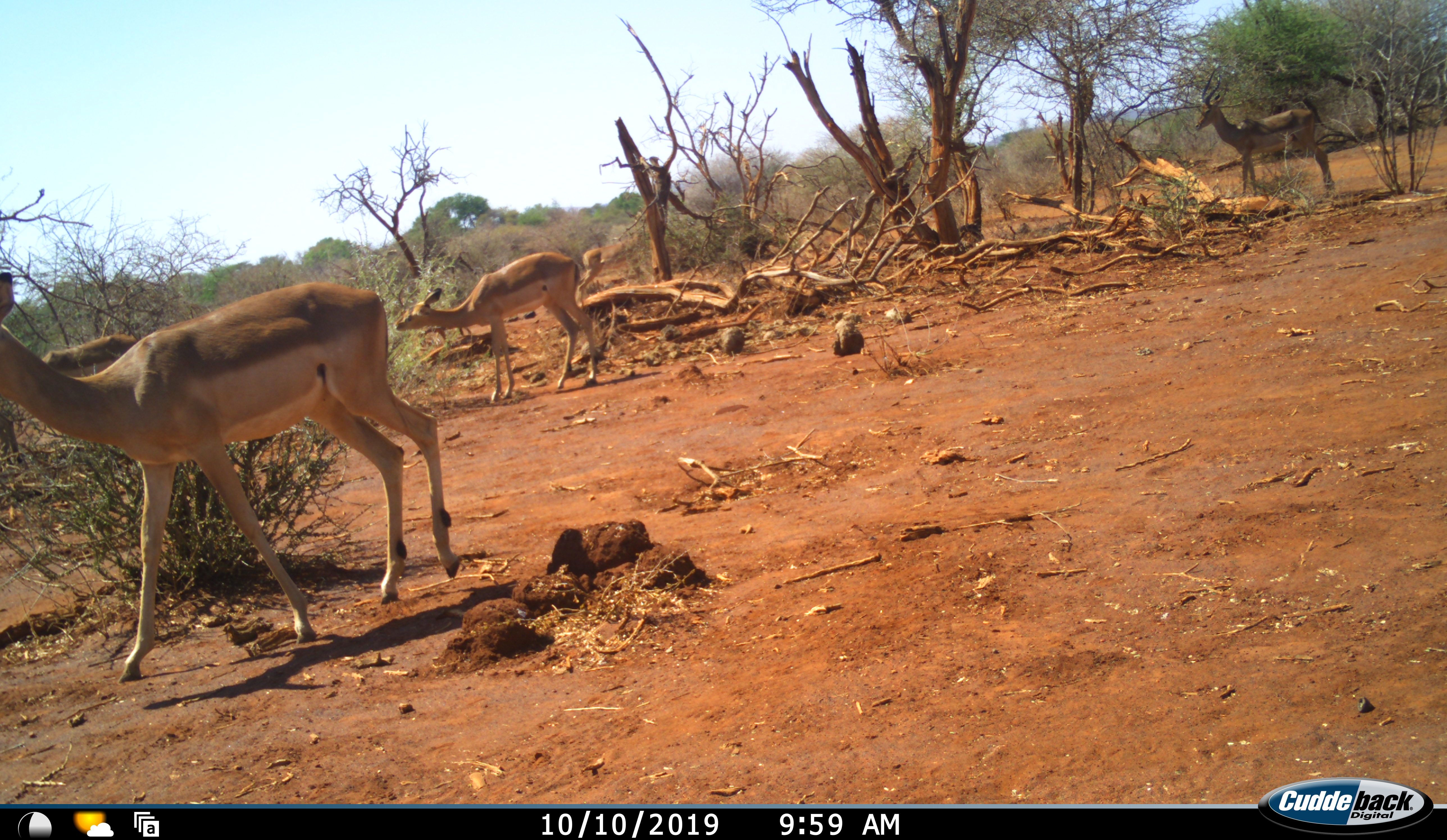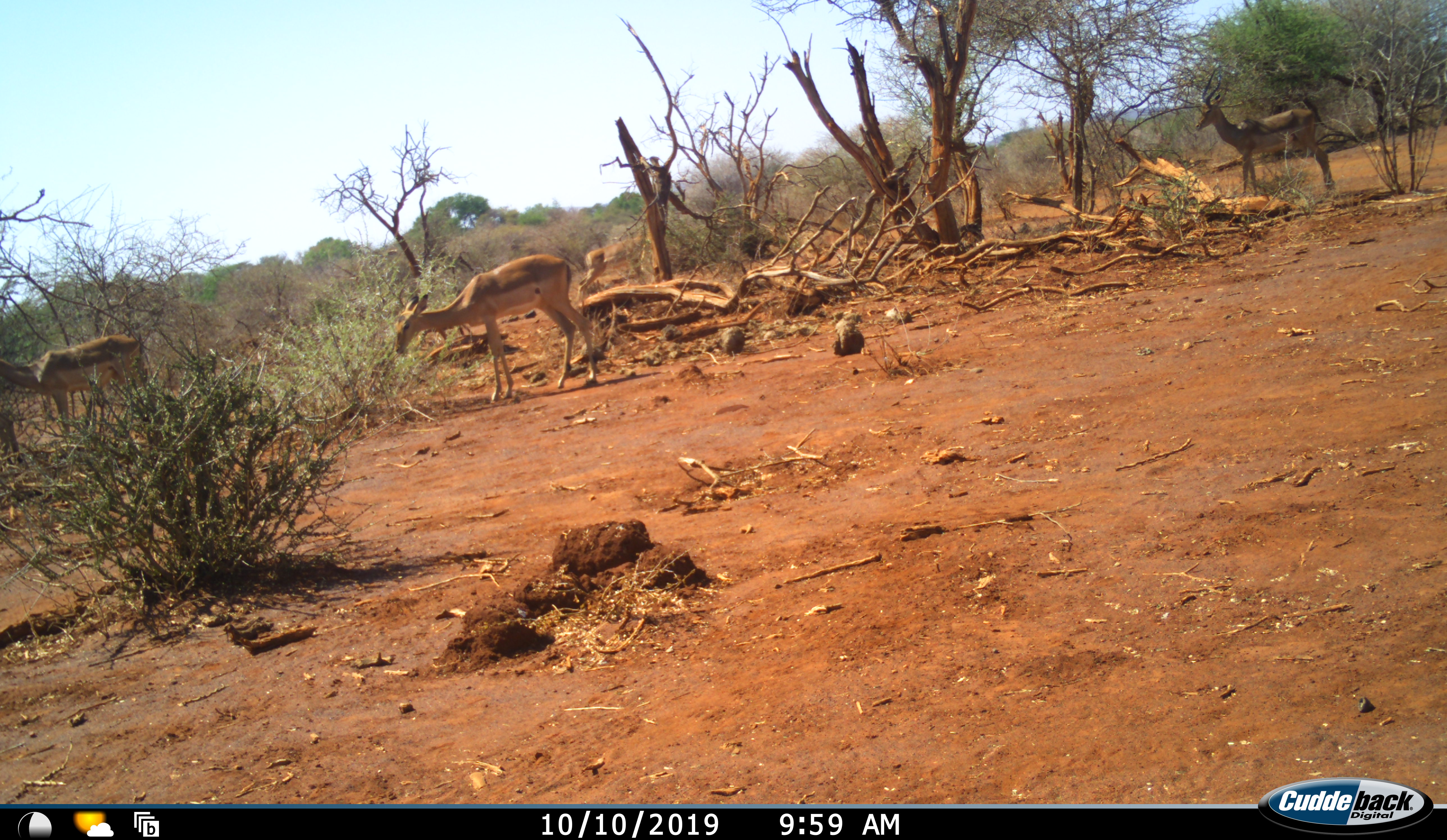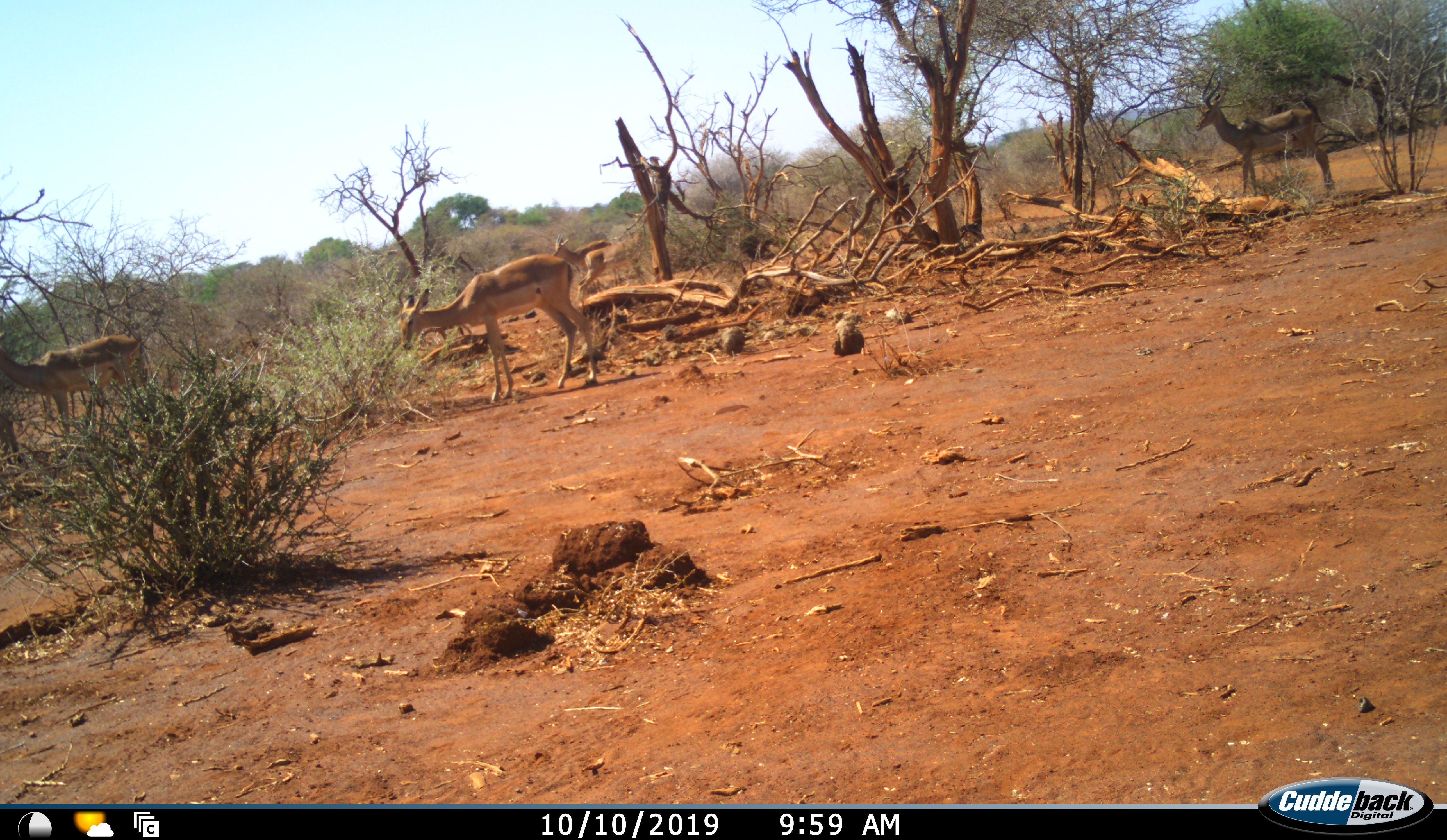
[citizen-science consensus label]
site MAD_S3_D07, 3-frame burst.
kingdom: Animalia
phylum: Chordata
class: Mammalia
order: Artiodactyla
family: Bovidae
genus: Aepyceros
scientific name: Aepyceros melampus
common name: impala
Impala (Aepyceros melampus), count 5. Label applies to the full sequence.